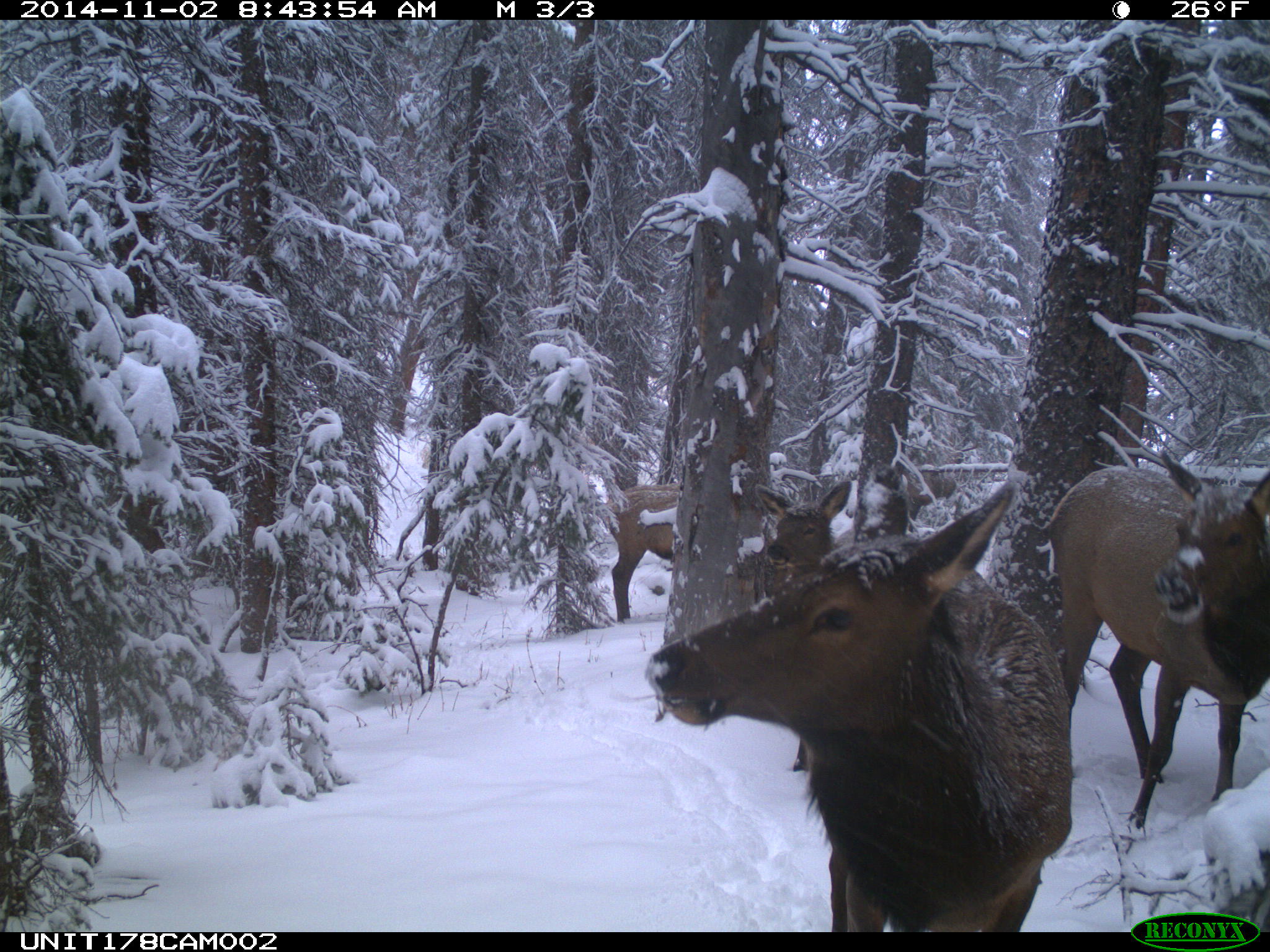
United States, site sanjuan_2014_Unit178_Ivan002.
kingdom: Animalia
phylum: Chordata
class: Mammalia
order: Artiodactyla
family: Cervidae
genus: Cervus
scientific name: Cervus elaphus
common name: red deer